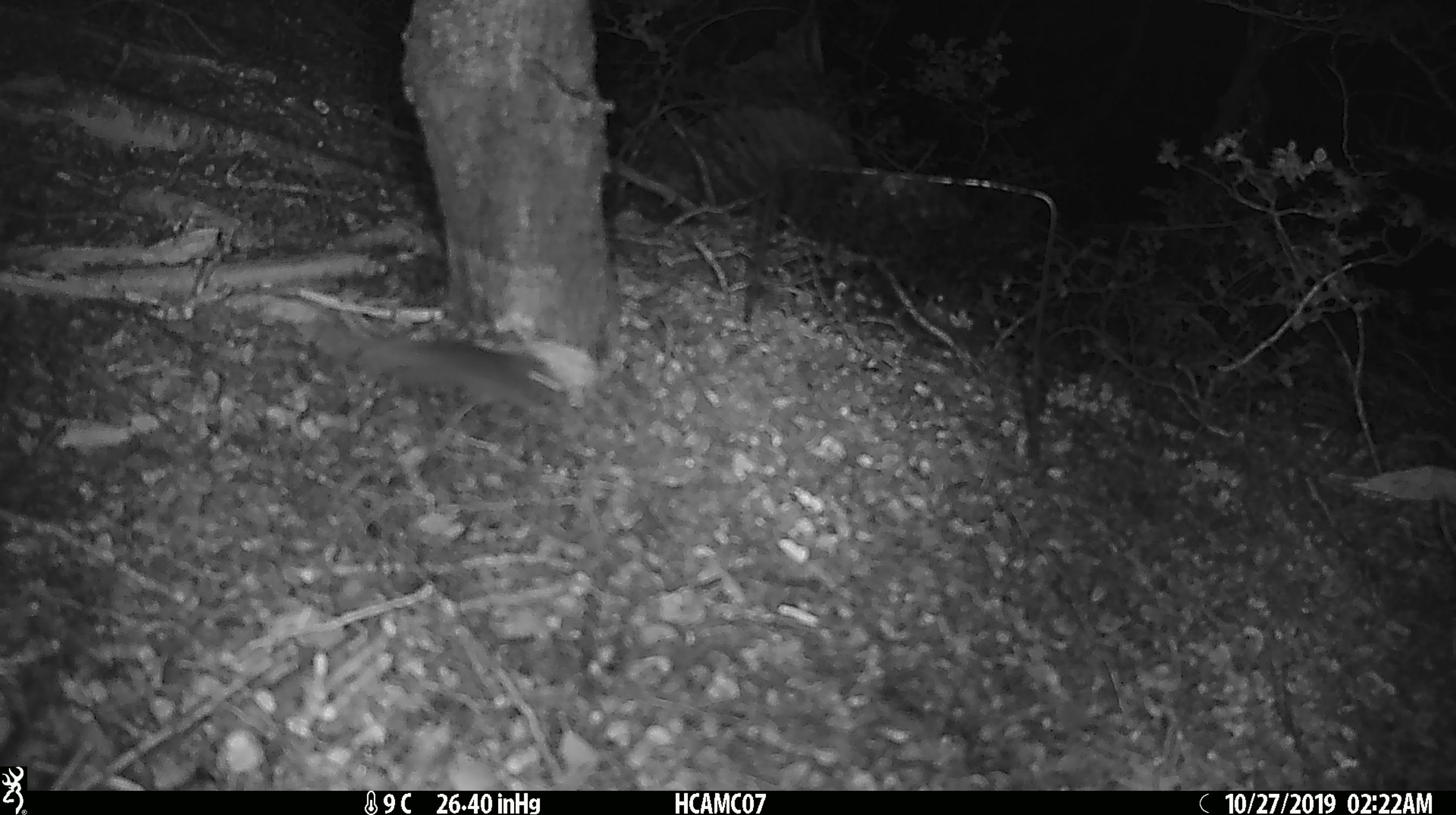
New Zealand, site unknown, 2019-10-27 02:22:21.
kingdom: Animalia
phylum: Chordata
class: Mammalia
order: Rodentia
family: Muridae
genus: Mus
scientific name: Mus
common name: mouse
Mouse (Mus).